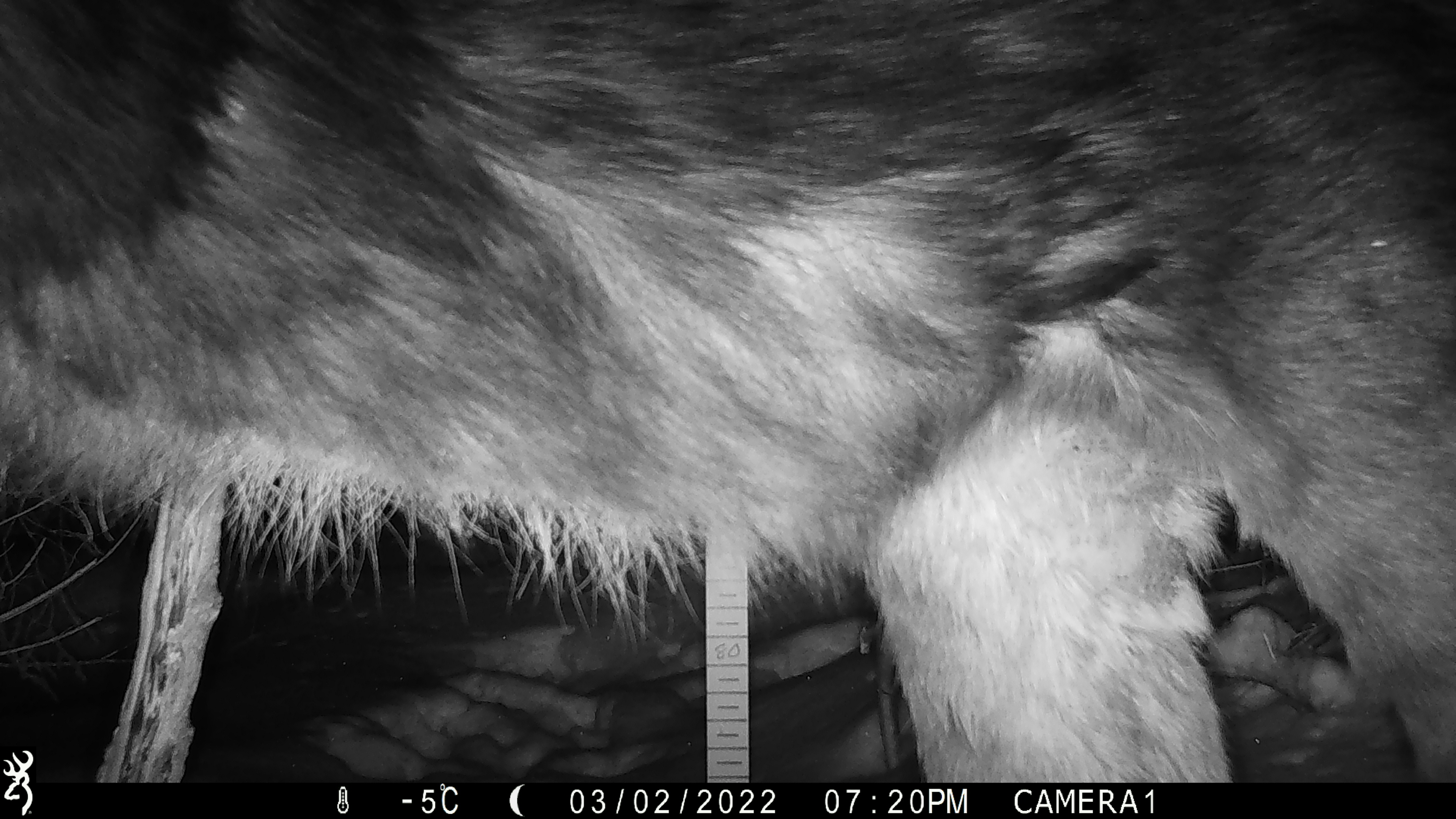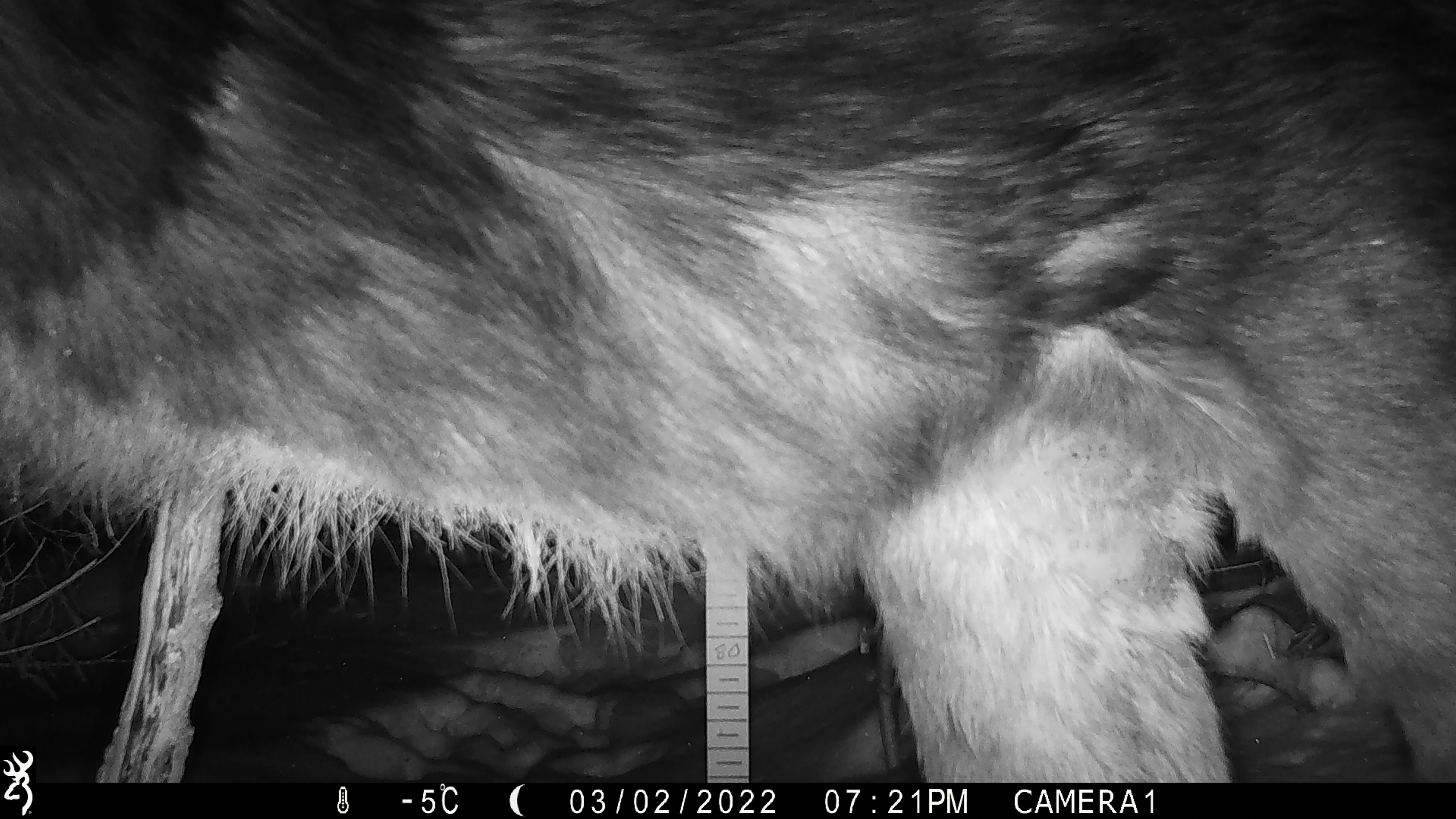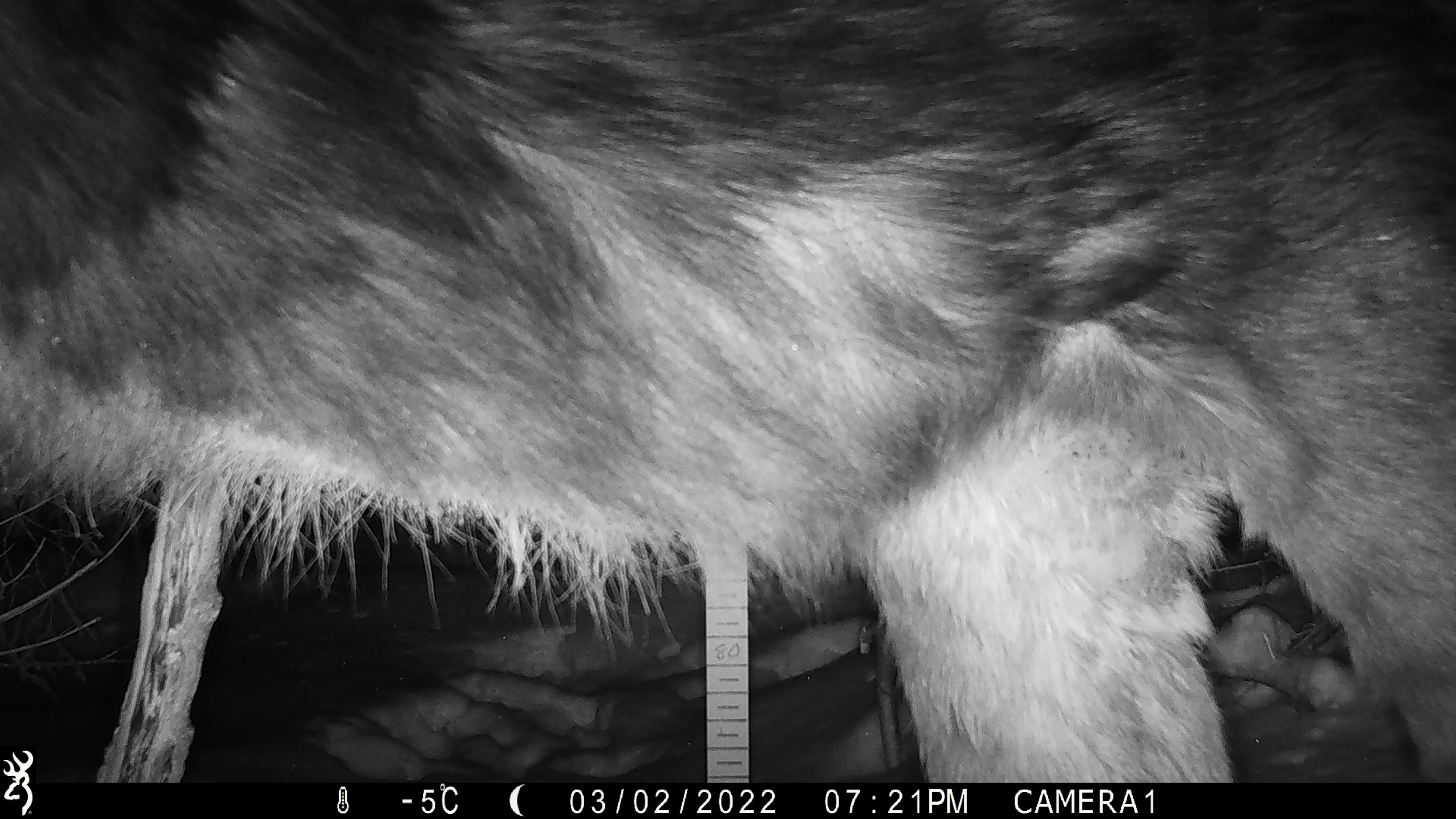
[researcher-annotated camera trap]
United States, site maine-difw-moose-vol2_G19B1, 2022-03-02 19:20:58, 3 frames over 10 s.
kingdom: Animalia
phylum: Chordata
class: Mammalia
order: Artiodactyla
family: Cervidae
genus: Alces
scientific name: Alces alces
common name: moose